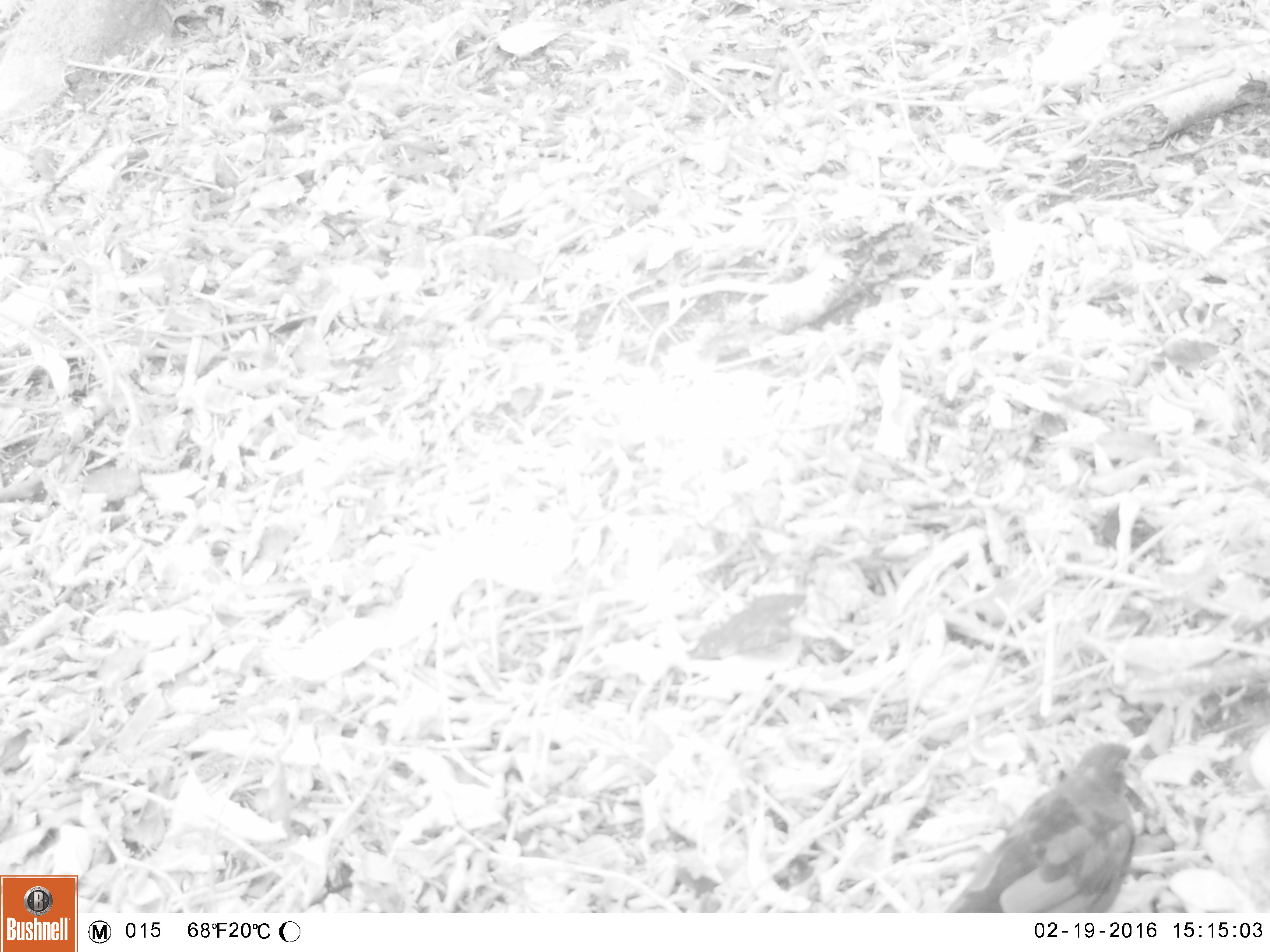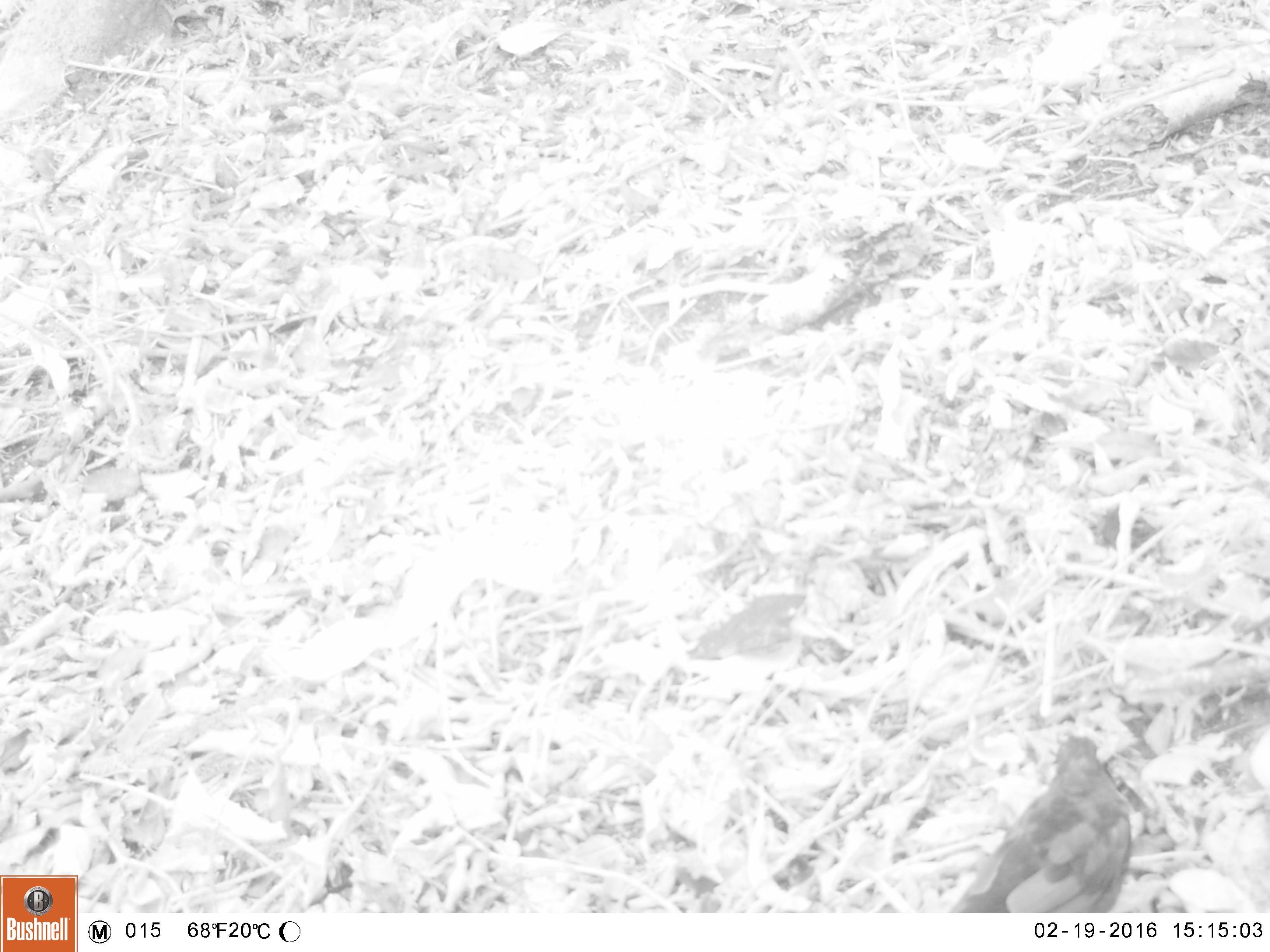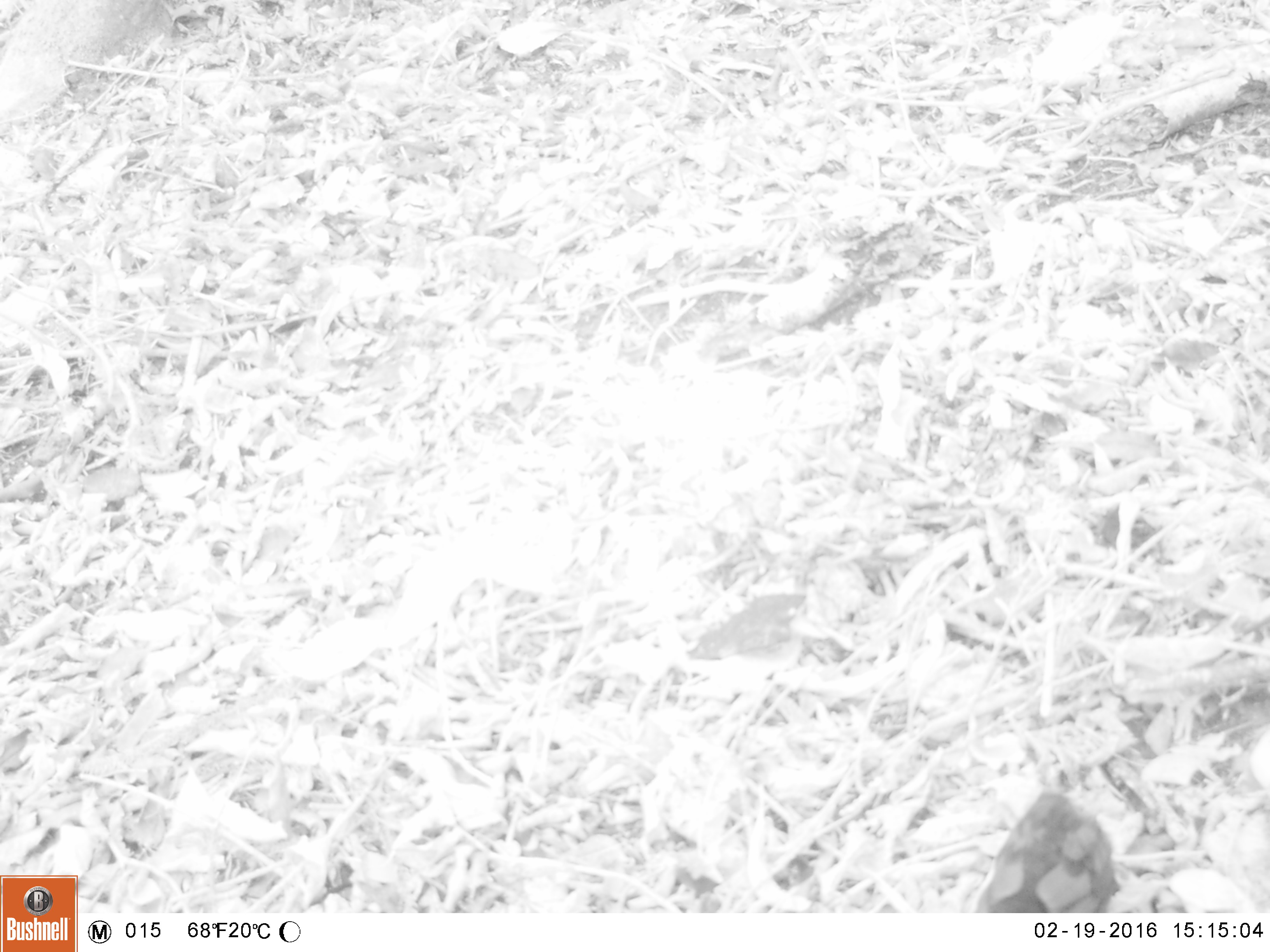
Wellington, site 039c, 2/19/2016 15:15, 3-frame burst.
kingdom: Animalia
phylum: Chordata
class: Aves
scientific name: Aves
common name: bird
Bird (Aves).